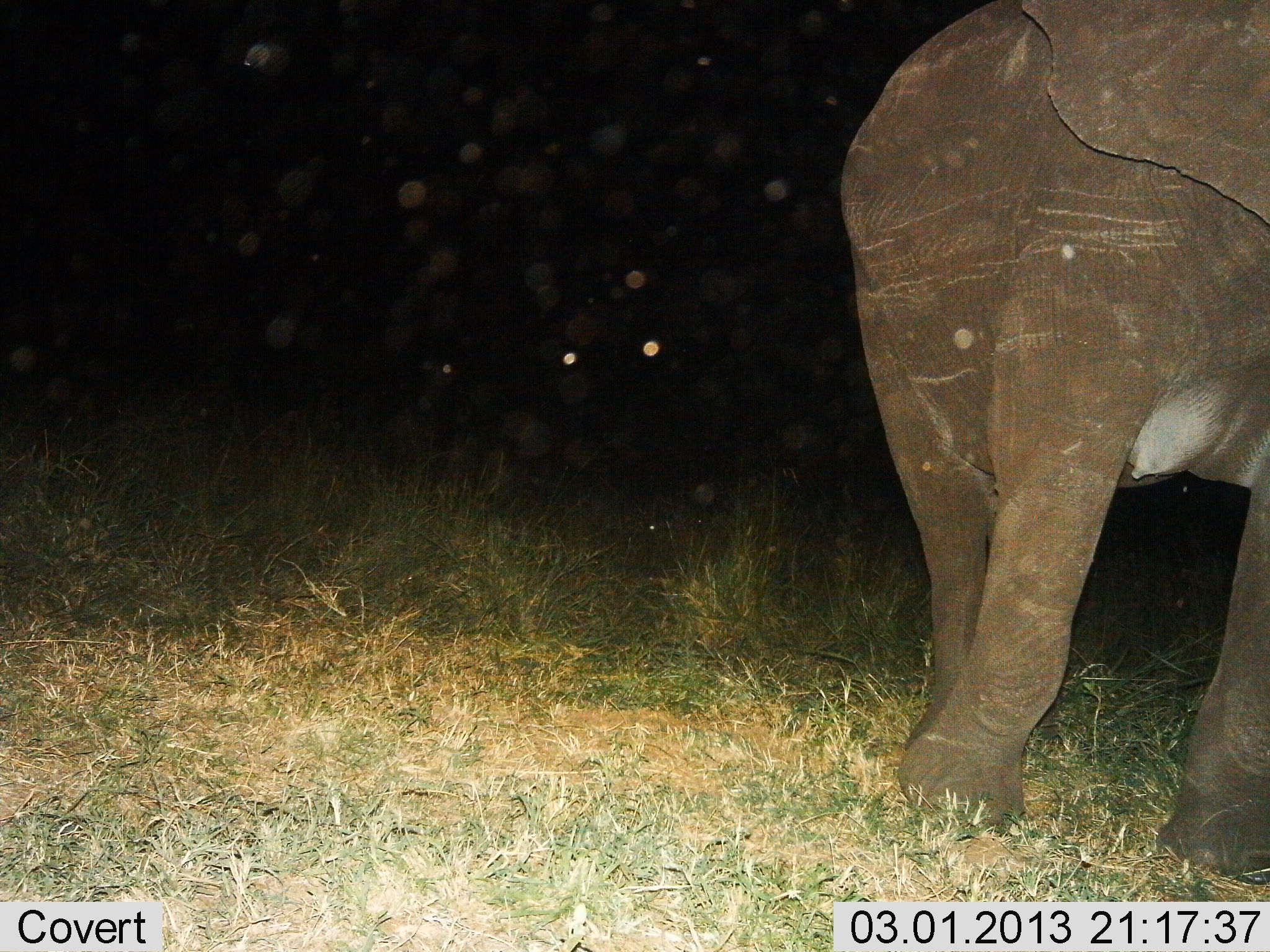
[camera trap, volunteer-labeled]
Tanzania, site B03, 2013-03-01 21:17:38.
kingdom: Animalia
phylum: Chordata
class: Mammalia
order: Proboscidea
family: Elephantidae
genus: Loxodonta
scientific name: Loxodonta africana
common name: african bush elephant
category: elephant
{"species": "elephant (african bush elephant) (Loxodonta africana)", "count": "1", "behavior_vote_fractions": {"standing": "50%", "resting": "0%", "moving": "50%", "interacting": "0%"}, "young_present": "0%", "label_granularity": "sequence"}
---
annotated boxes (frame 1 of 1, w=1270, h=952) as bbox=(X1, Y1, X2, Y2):
animal: bbox=(829, 0, 1270, 887)